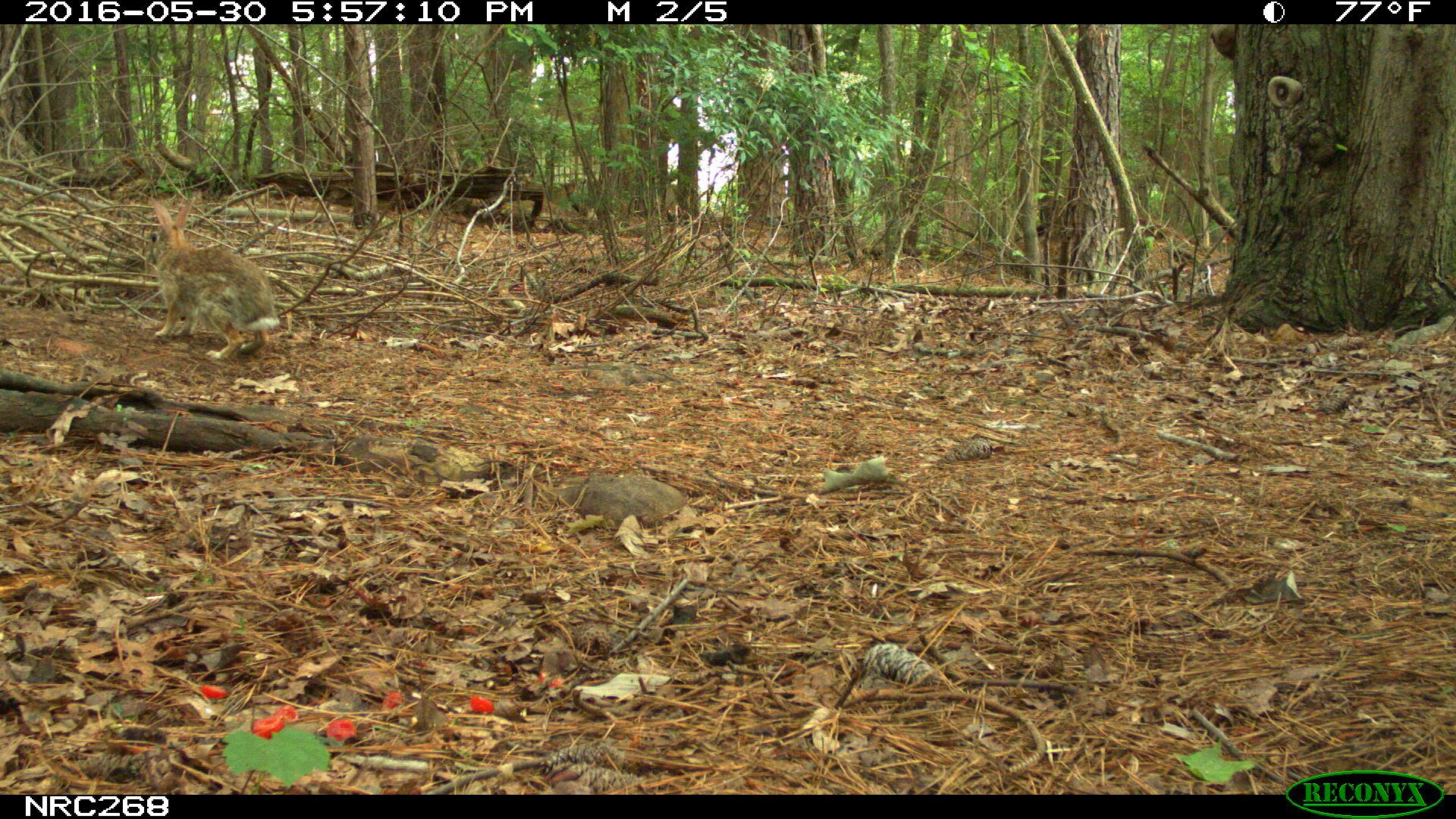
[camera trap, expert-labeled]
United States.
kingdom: Animalia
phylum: Chordata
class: Mammalia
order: Lagomorpha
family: Leporidae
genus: Sylvilagus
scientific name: Sylvilagus floridanus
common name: eastern cottontail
Eastern Cottontail (Sylvilagus floridanus).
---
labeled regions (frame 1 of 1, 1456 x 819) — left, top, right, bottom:
Eastern Cottontail: 137, 195, 299, 357